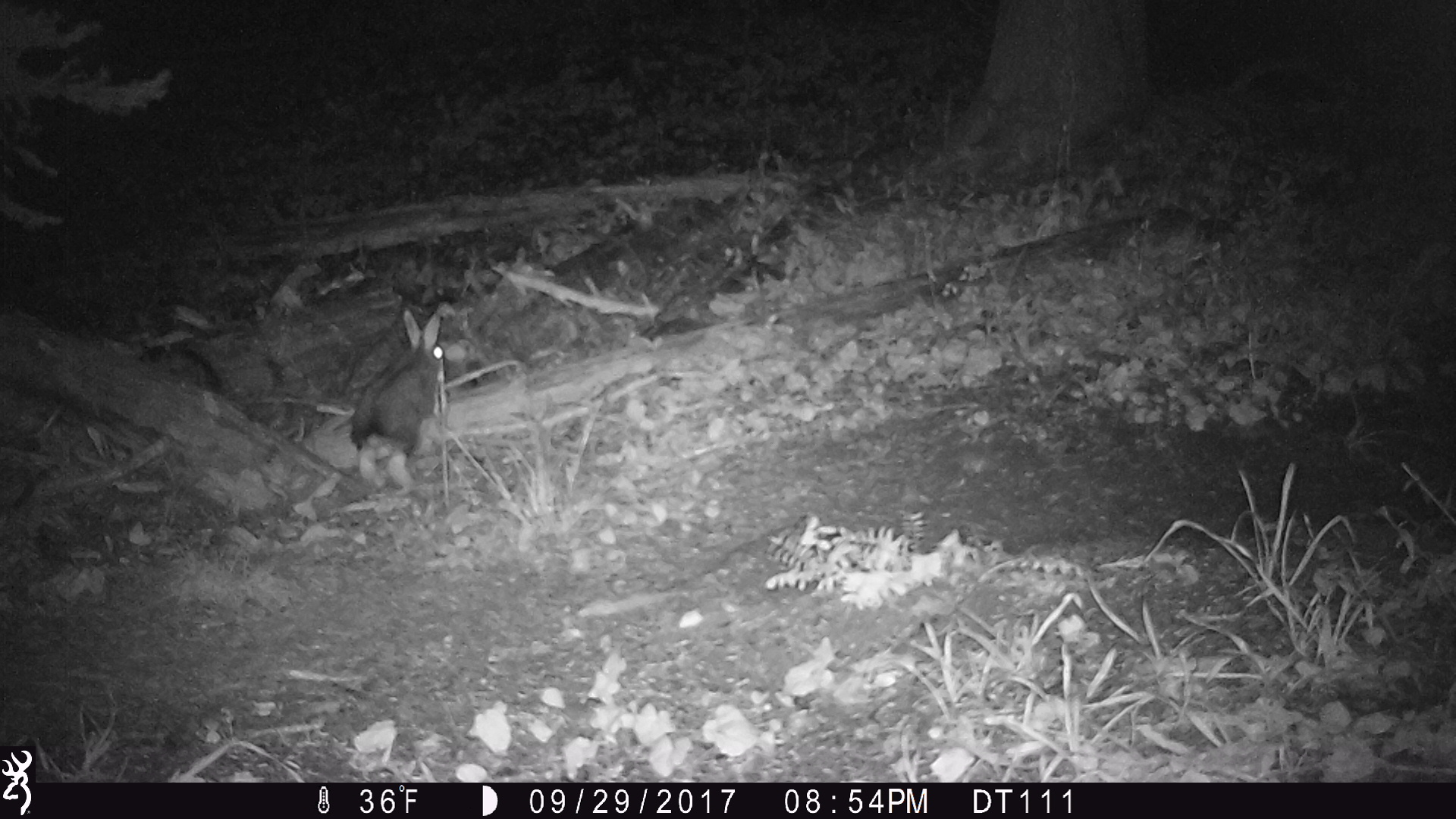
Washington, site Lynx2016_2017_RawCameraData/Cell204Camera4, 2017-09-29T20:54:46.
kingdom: Animalia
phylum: Chordata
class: Mammalia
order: Lagomorpha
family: Leporidae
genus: Lepus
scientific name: Lepus americanus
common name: snowshoe hare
Lepus americanus (snowshoe hare). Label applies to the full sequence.